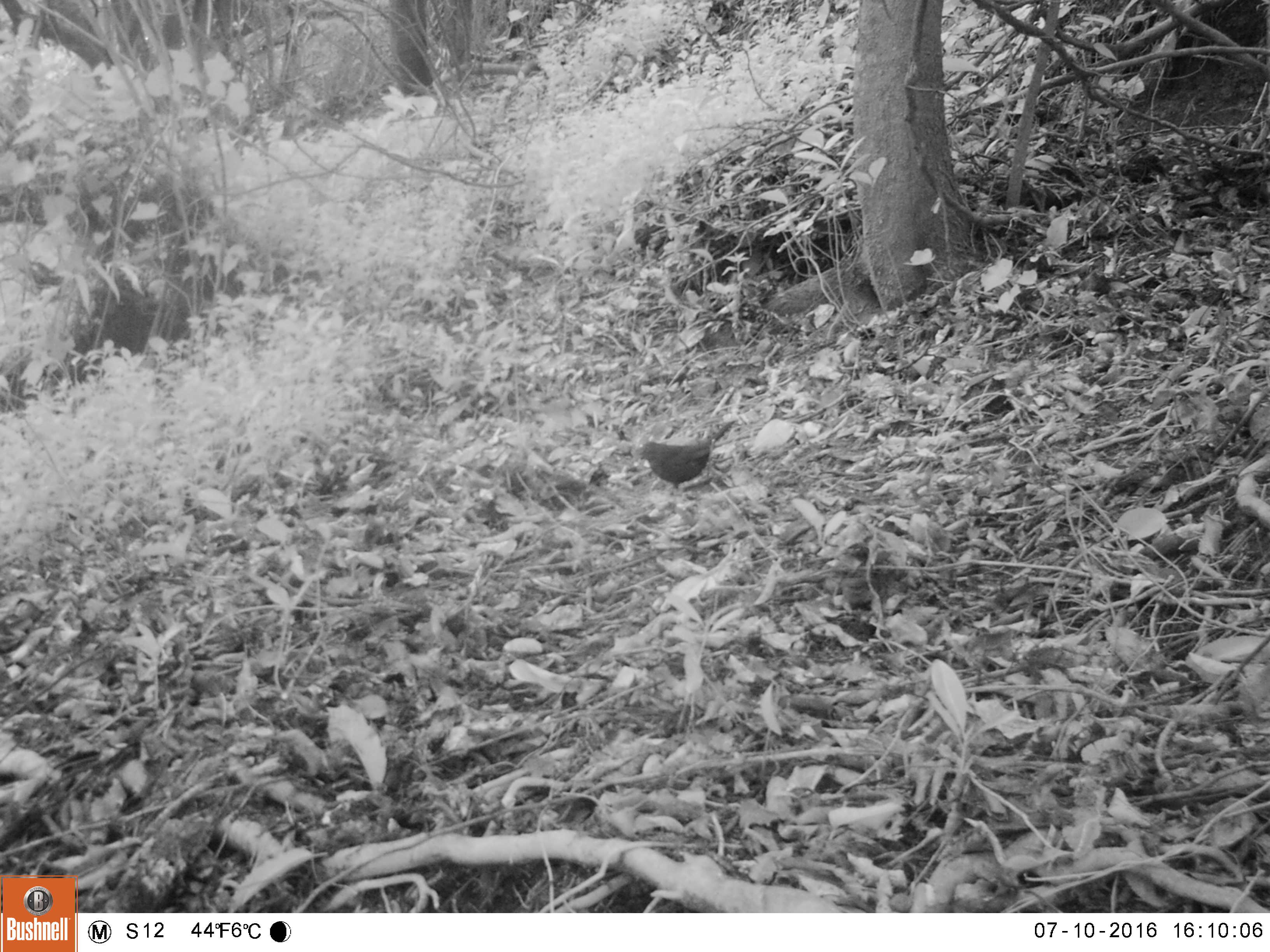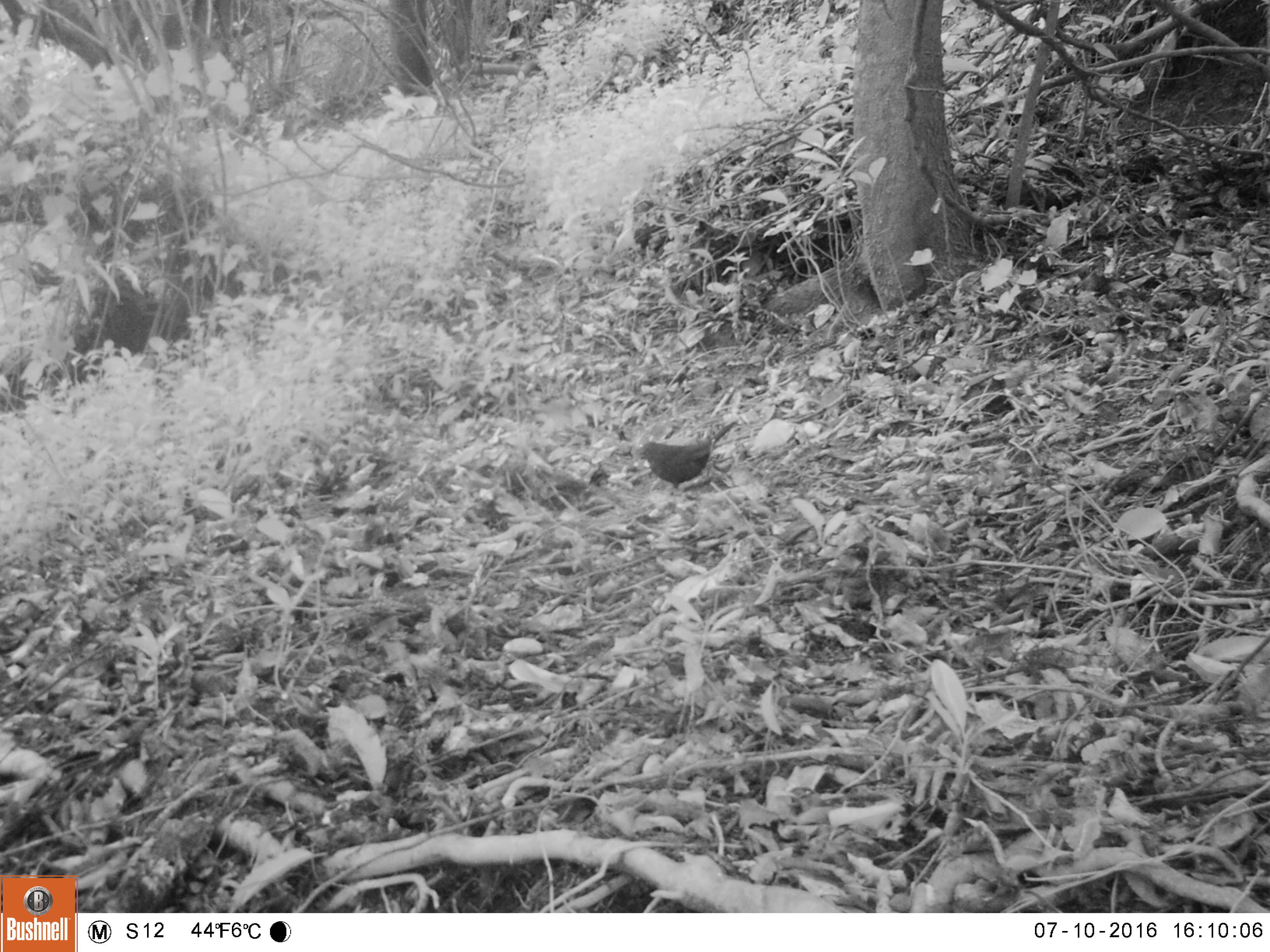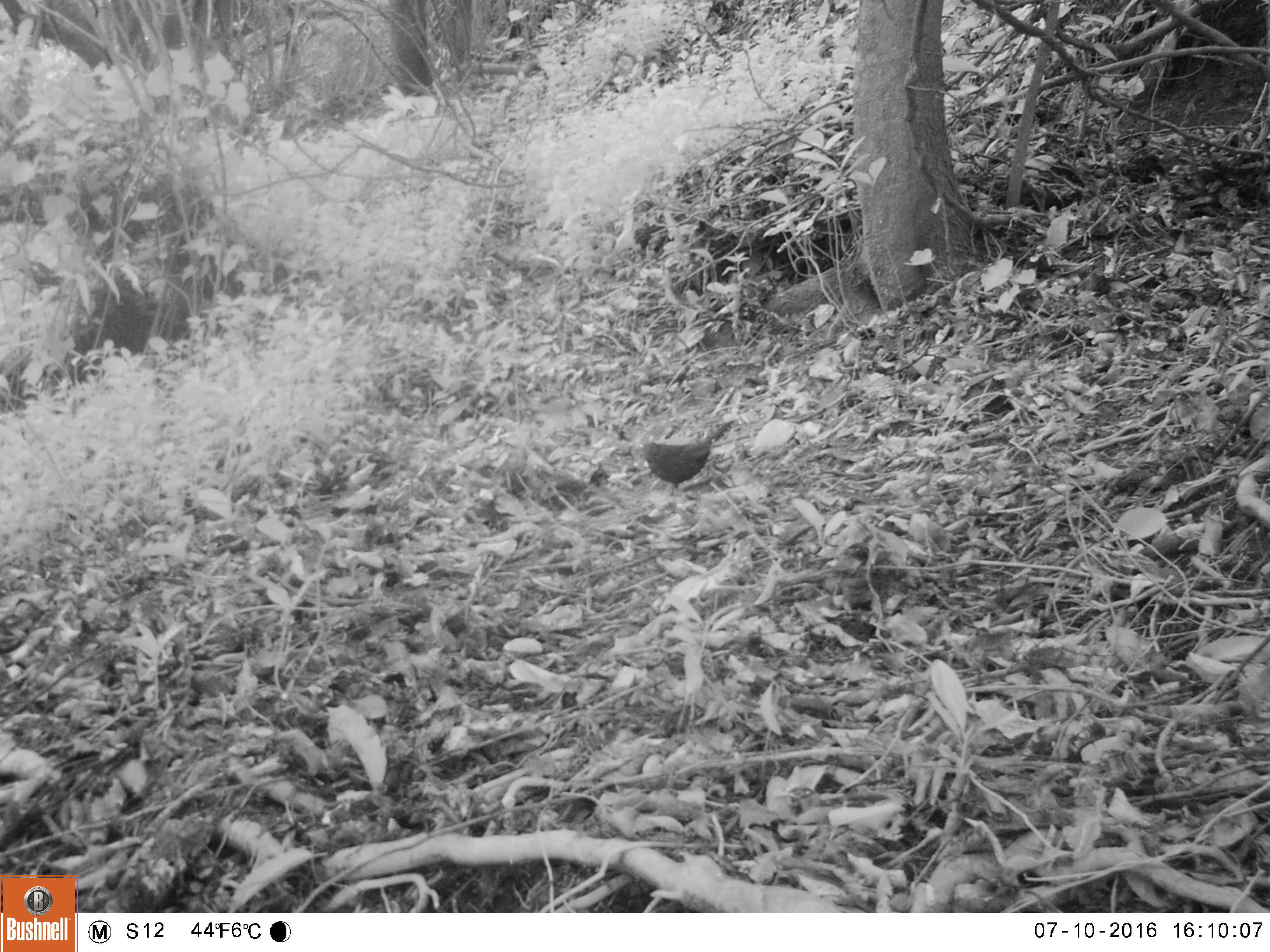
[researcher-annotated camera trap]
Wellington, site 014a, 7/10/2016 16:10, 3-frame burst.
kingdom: Animalia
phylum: Chordata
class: Aves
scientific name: Aves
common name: bird